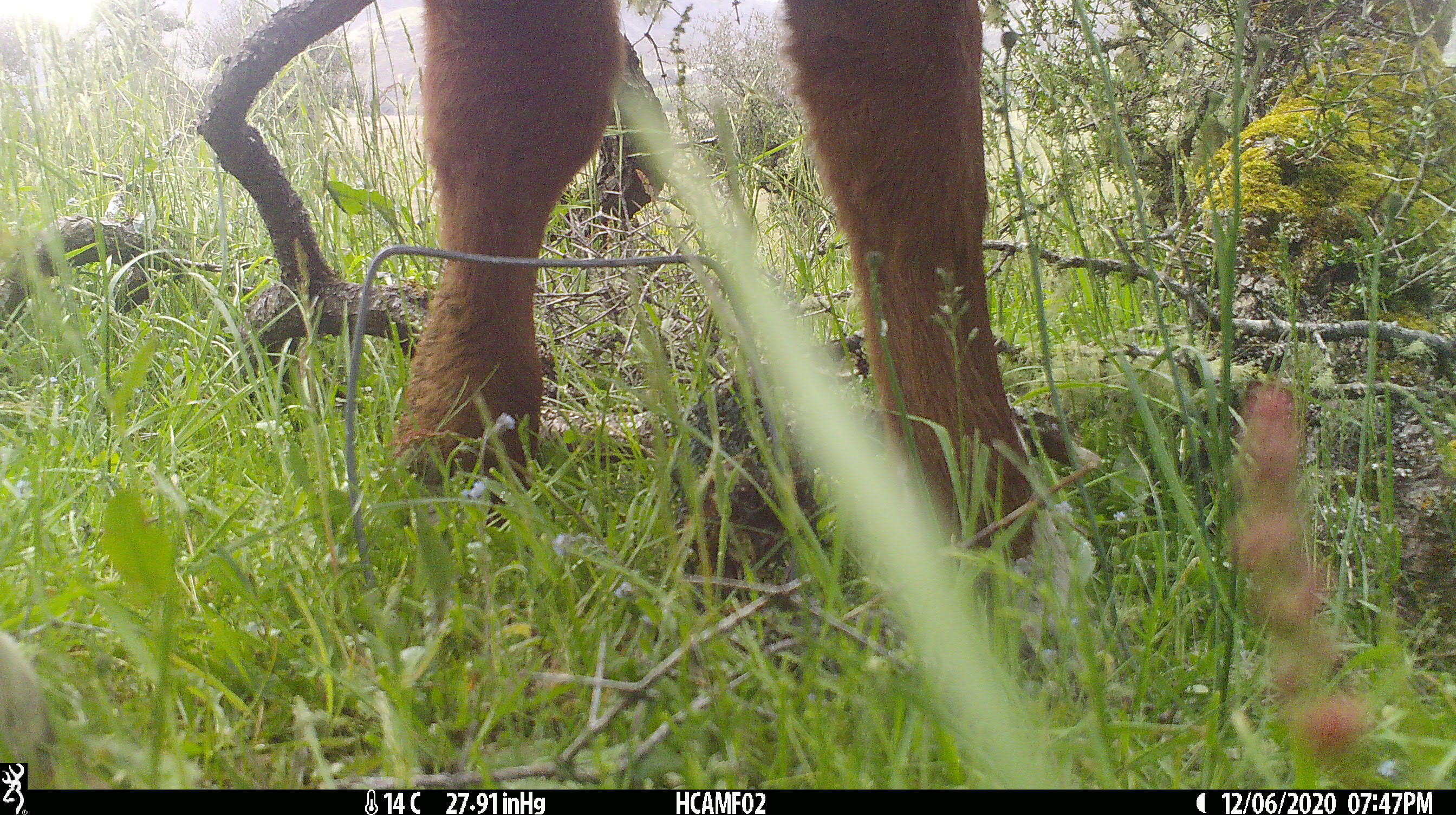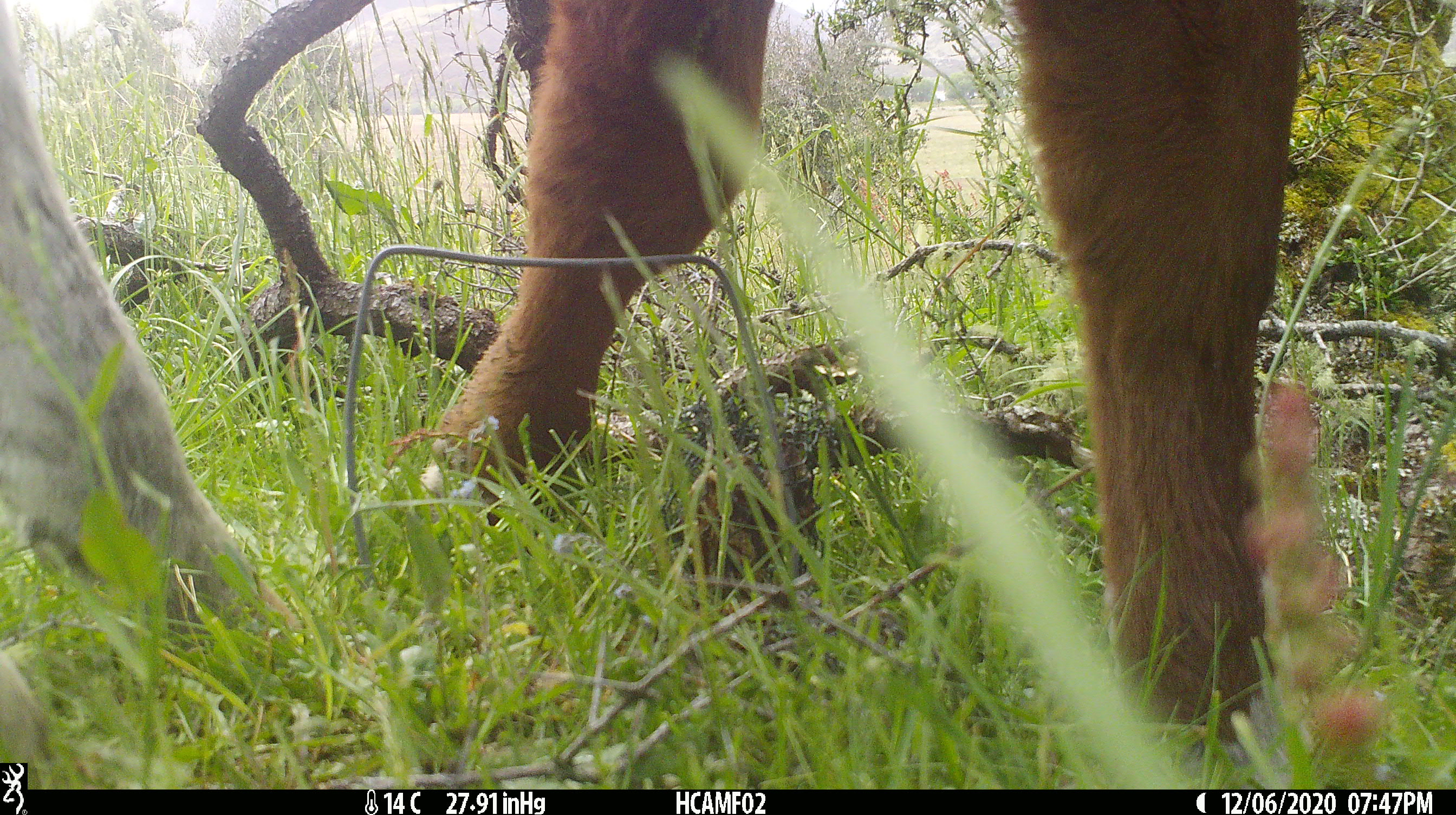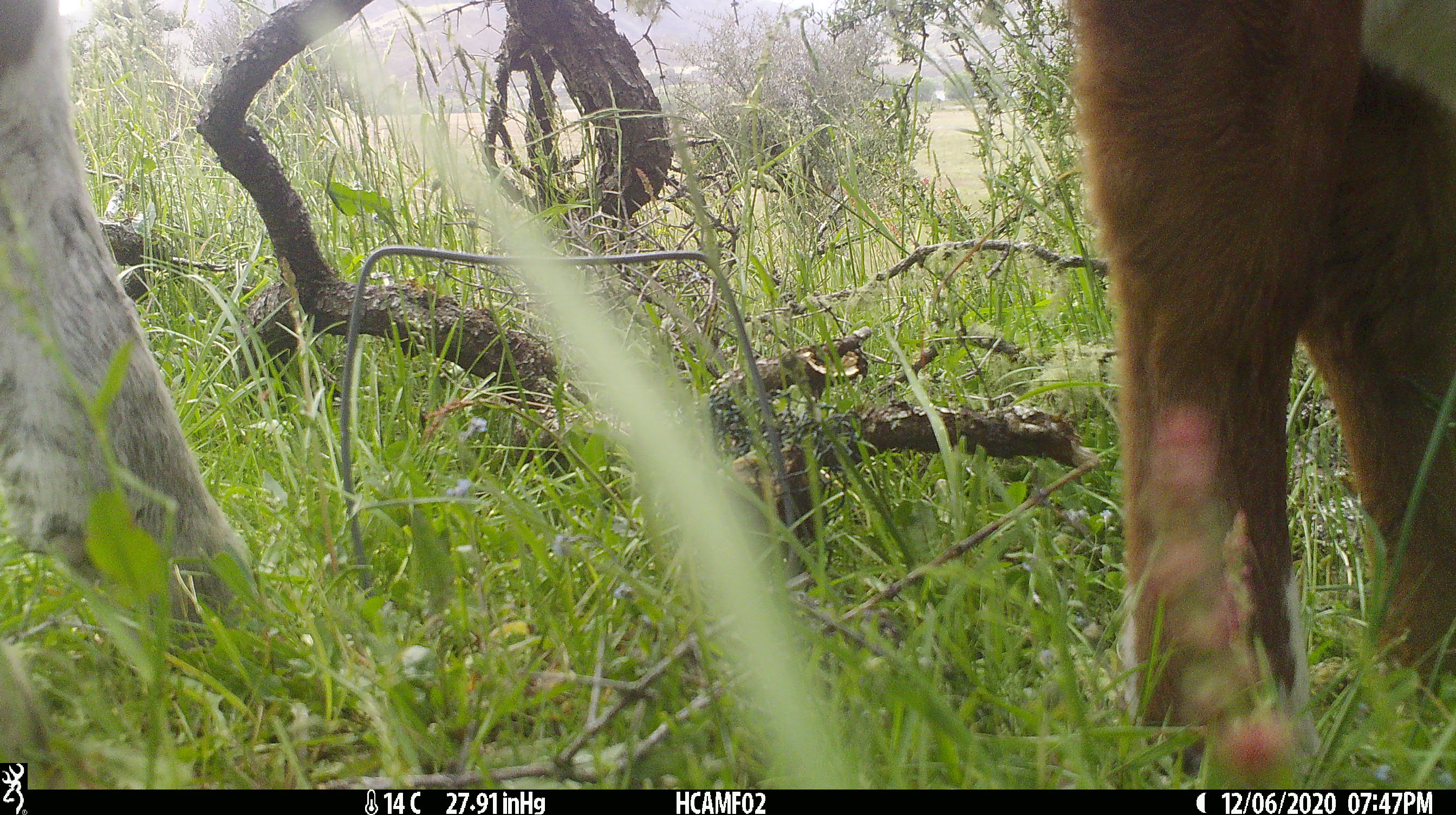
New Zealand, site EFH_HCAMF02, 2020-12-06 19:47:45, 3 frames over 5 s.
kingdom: Animalia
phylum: Chordata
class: Mammalia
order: Artiodactyla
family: Bovidae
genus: Bos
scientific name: Bos taurus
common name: domestic cow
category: cow